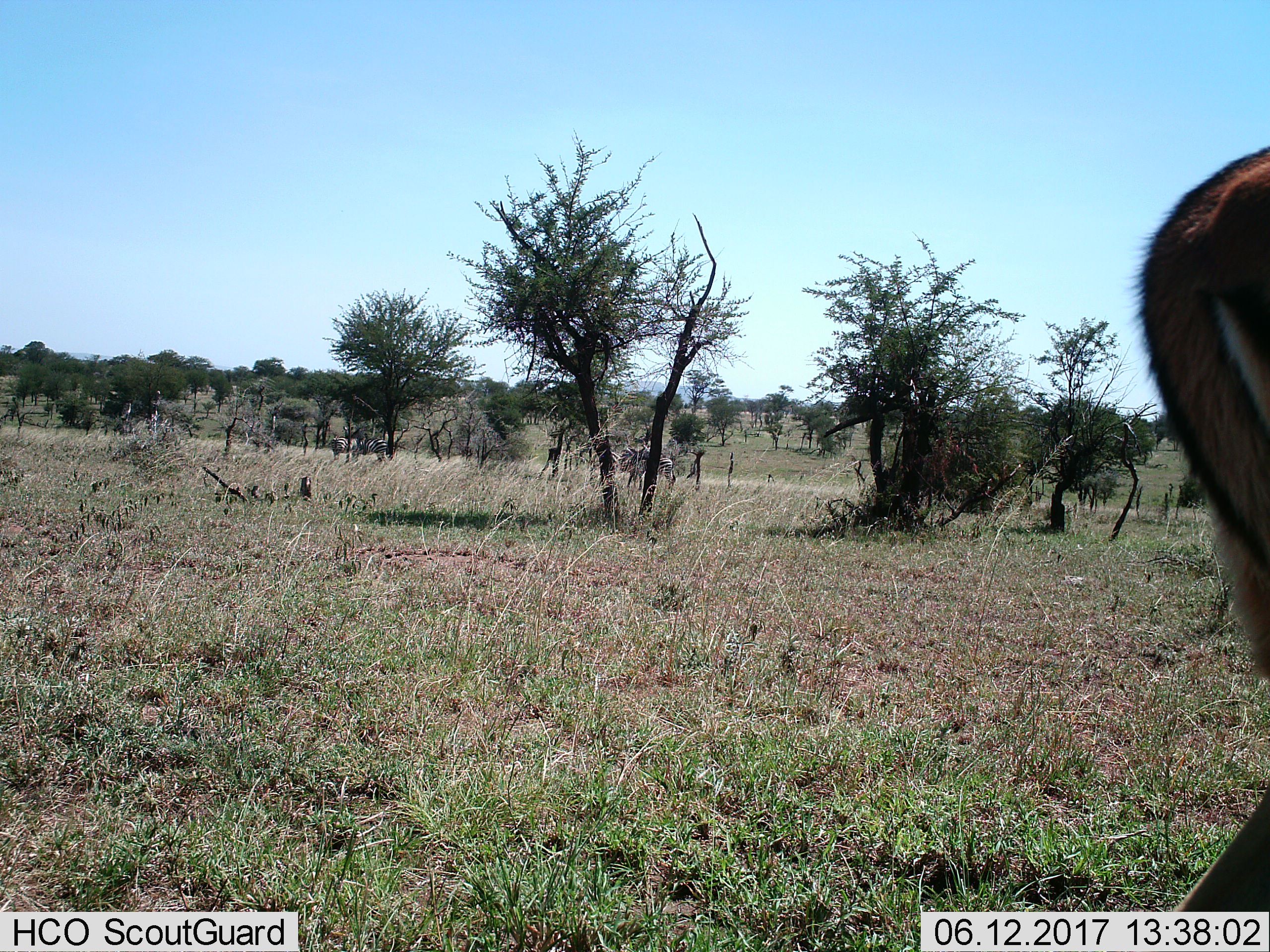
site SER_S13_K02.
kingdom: Animalia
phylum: Chordata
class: Mammalia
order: Perissodactyla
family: Equidae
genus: Equus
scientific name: Equus quagga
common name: plains zebra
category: zebraplains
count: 5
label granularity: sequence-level